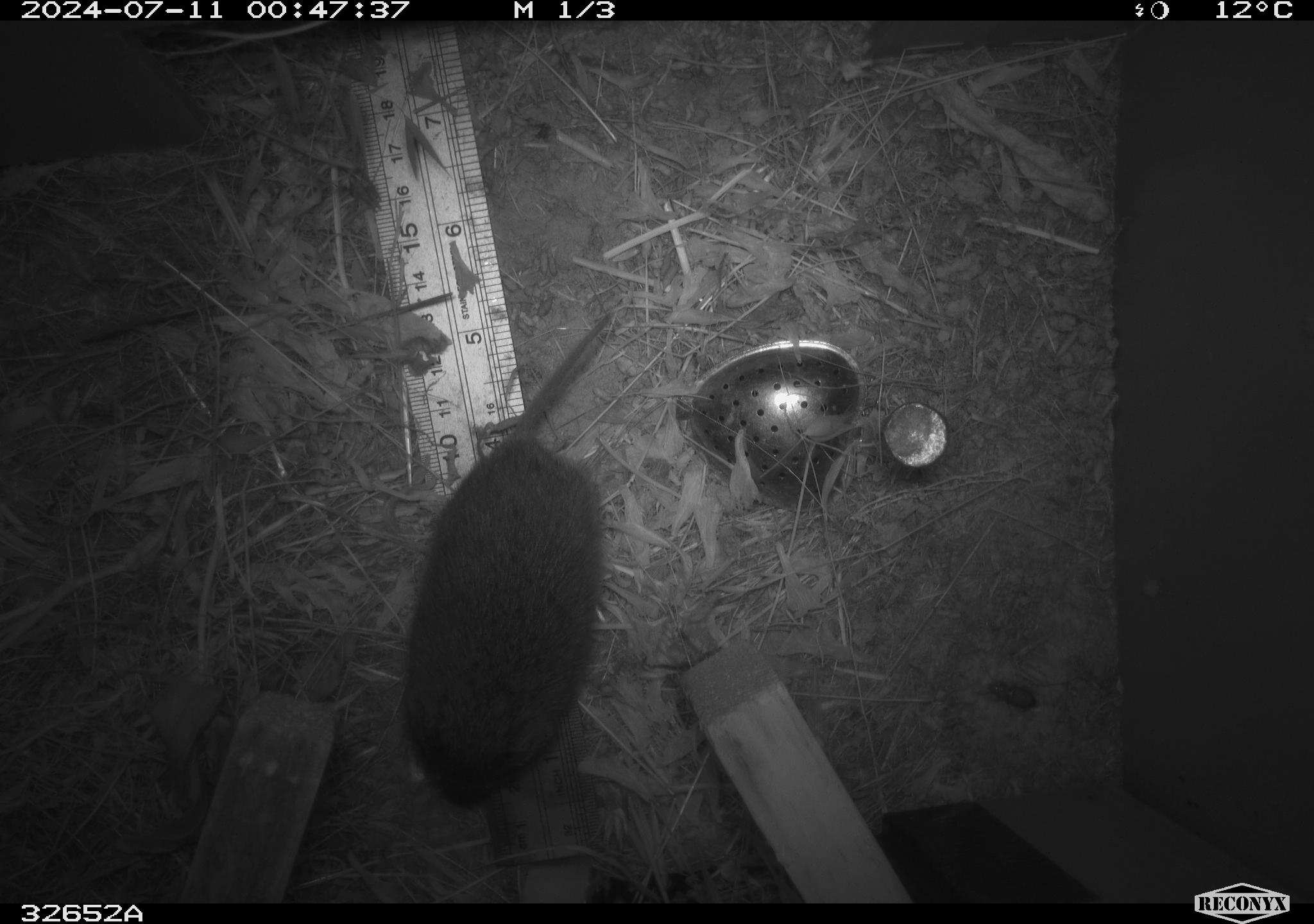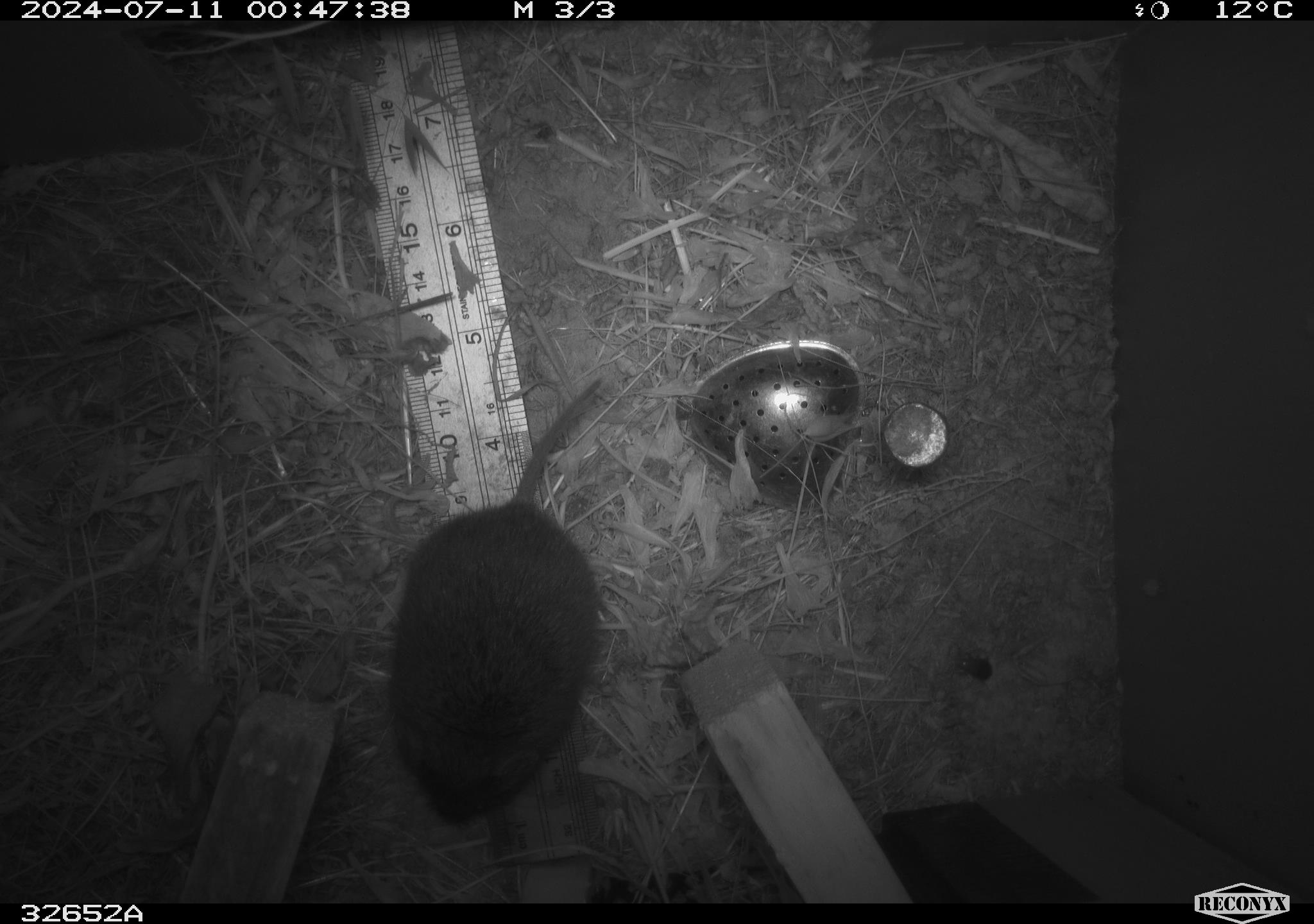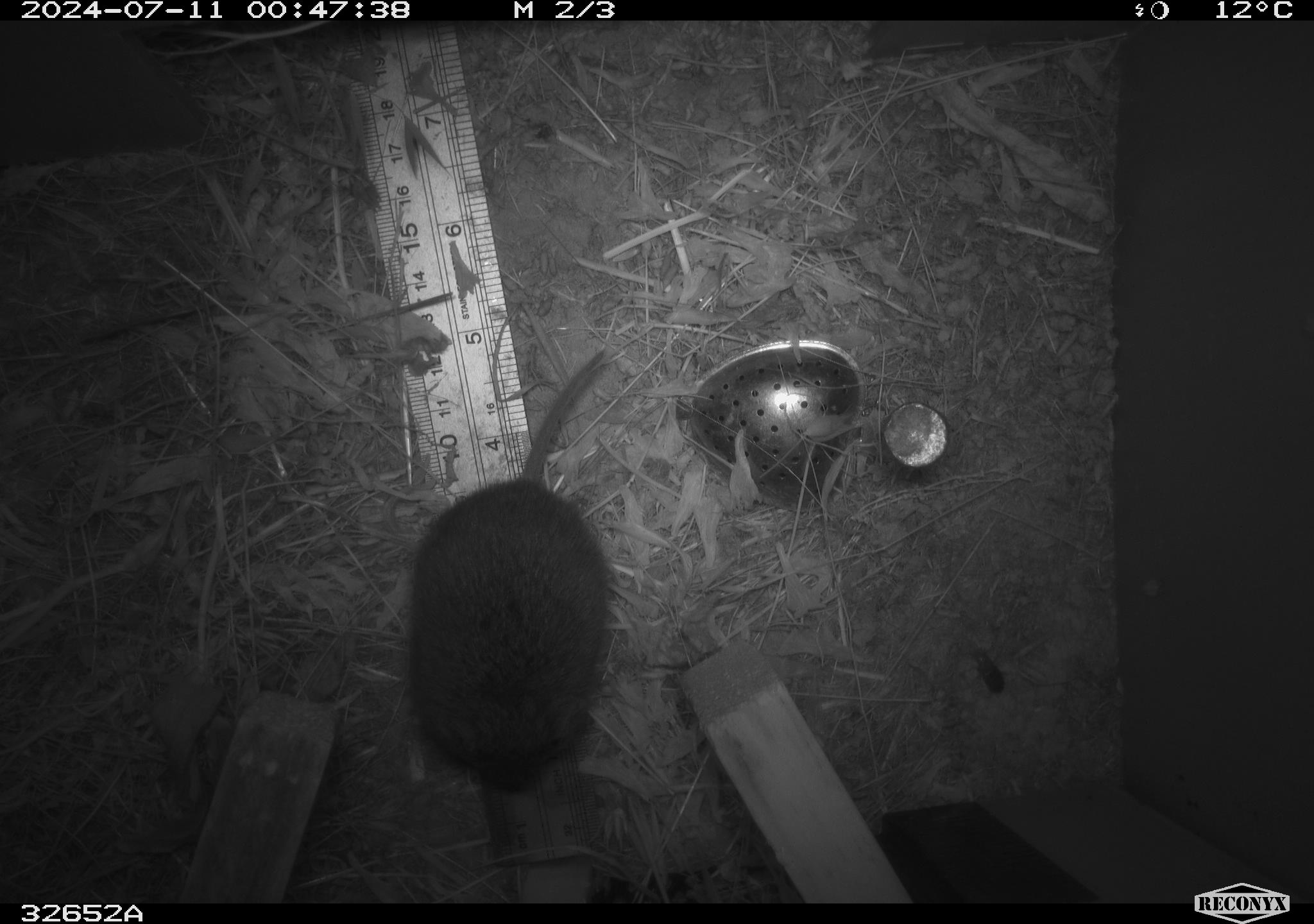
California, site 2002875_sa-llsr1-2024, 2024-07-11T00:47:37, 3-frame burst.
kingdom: Animalia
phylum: Chordata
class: Mammalia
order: Rodentia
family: Cricetidae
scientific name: Arvicolinae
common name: voles, lemmings, and muskrats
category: arvicolinae subfamily